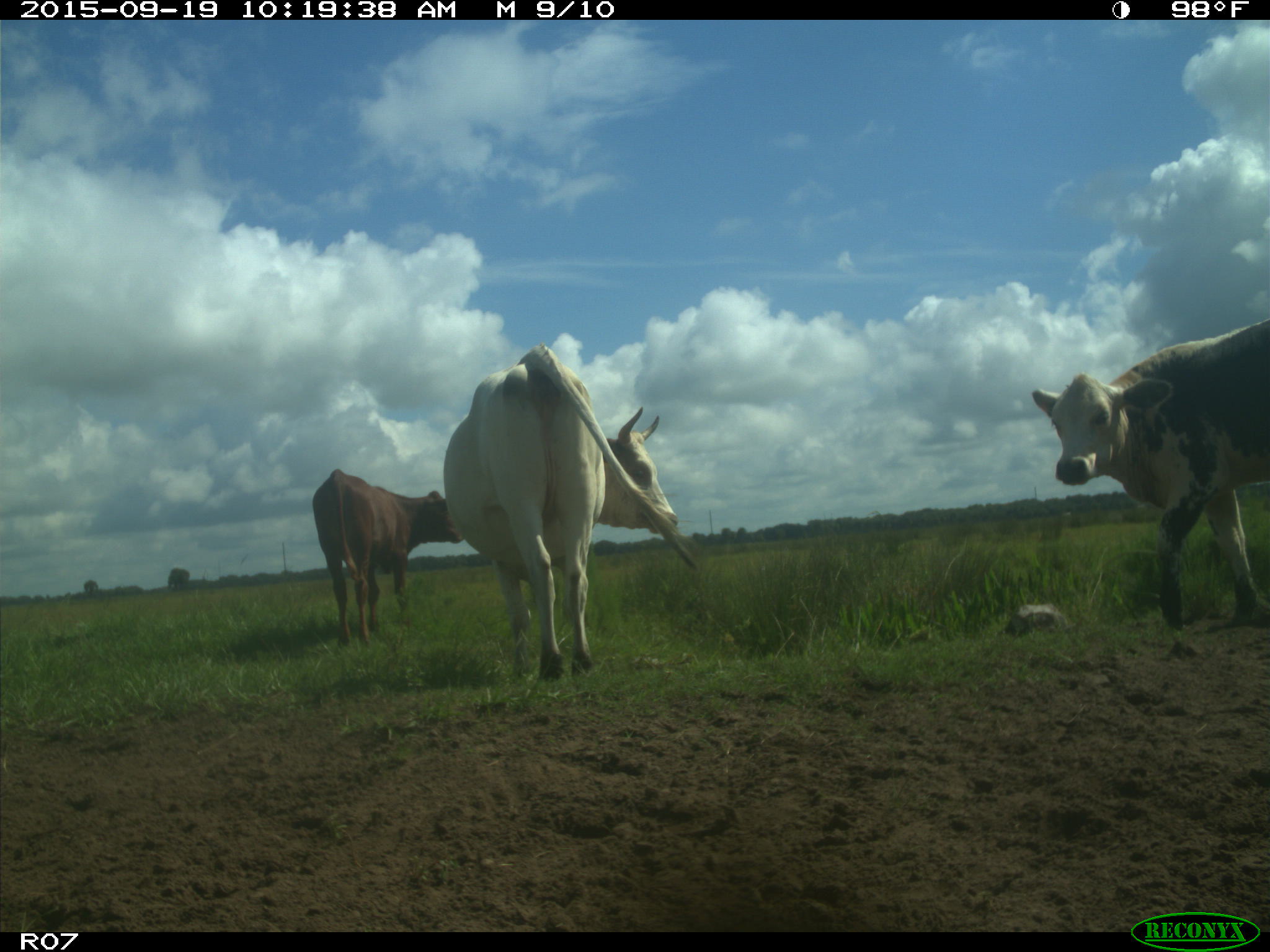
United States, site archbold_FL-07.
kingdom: Animalia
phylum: Chordata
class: Mammalia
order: Artiodactyla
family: Bovidae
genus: Bos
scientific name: Bos taurus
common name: domestic cow